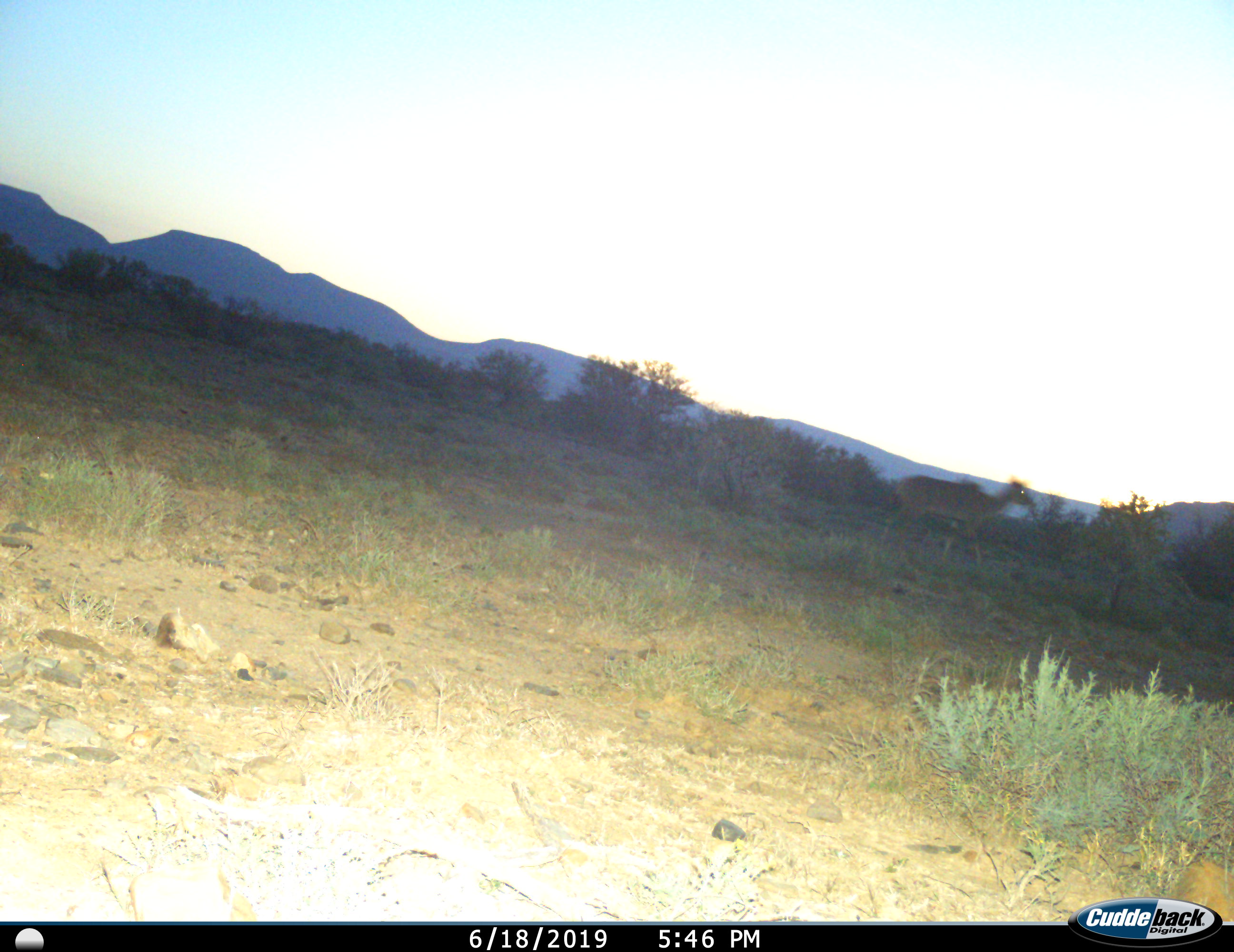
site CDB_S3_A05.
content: unidentified animal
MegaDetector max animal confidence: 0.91